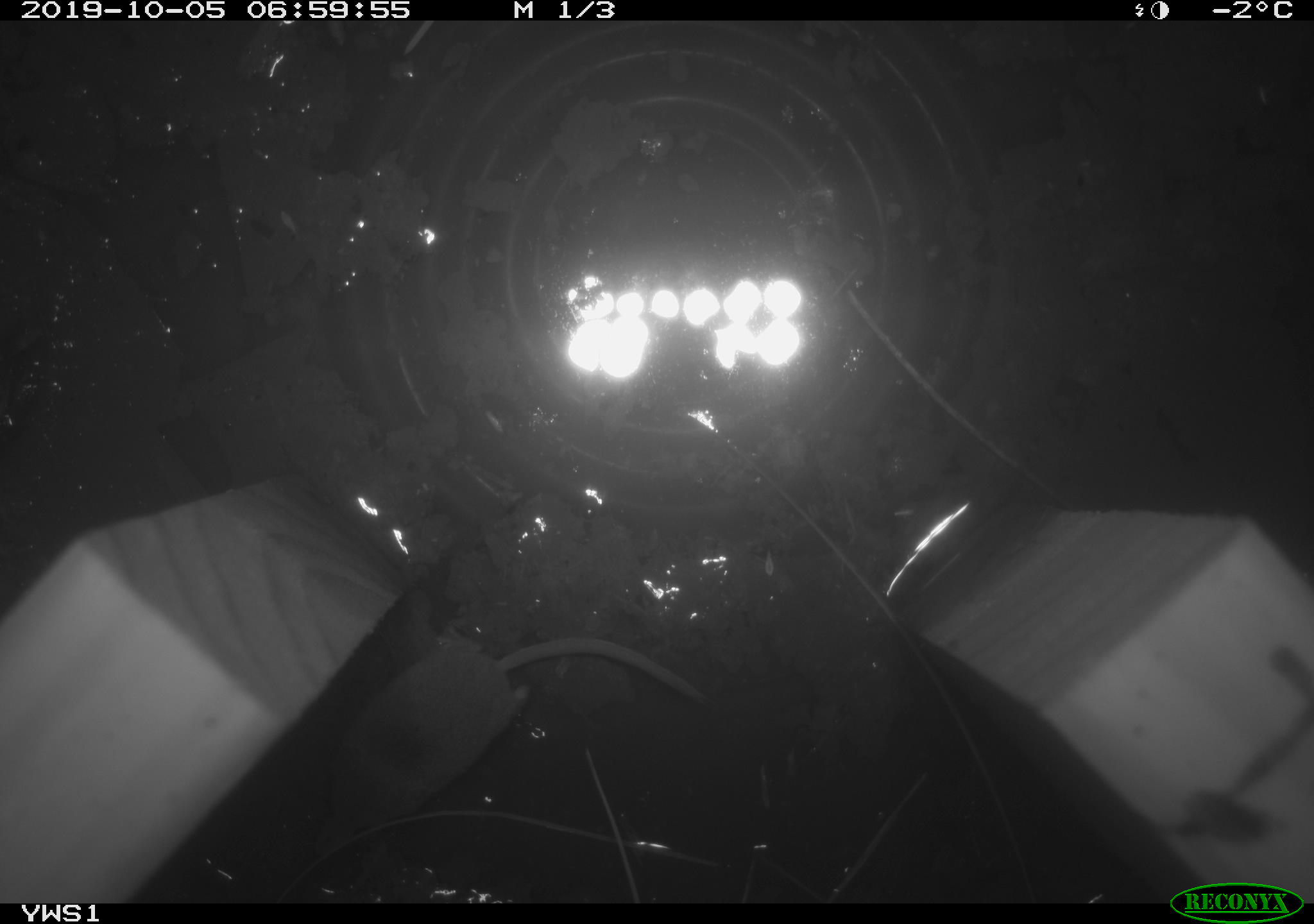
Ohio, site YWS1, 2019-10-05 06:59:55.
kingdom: Animalia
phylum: Chordata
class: Mammalia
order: Eulipotyphla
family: Soricidae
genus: Sorex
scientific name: Sorex cinereus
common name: masked shrew